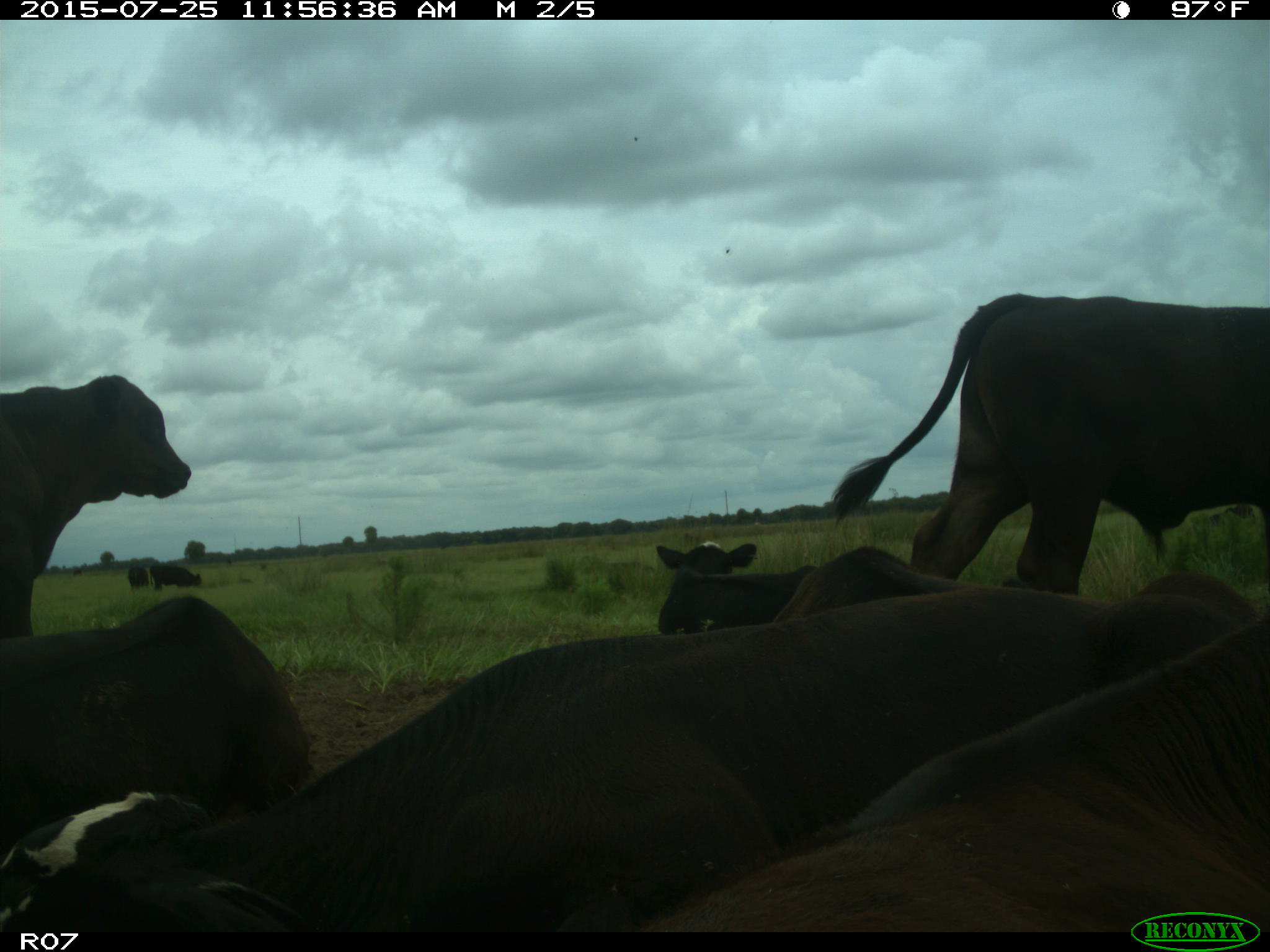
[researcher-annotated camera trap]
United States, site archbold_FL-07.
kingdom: Animalia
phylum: Chordata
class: Mammalia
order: Artiodactyla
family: Bovidae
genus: Bos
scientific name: Bos taurus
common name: domestic cow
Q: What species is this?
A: Bos taurus (domestic cow).